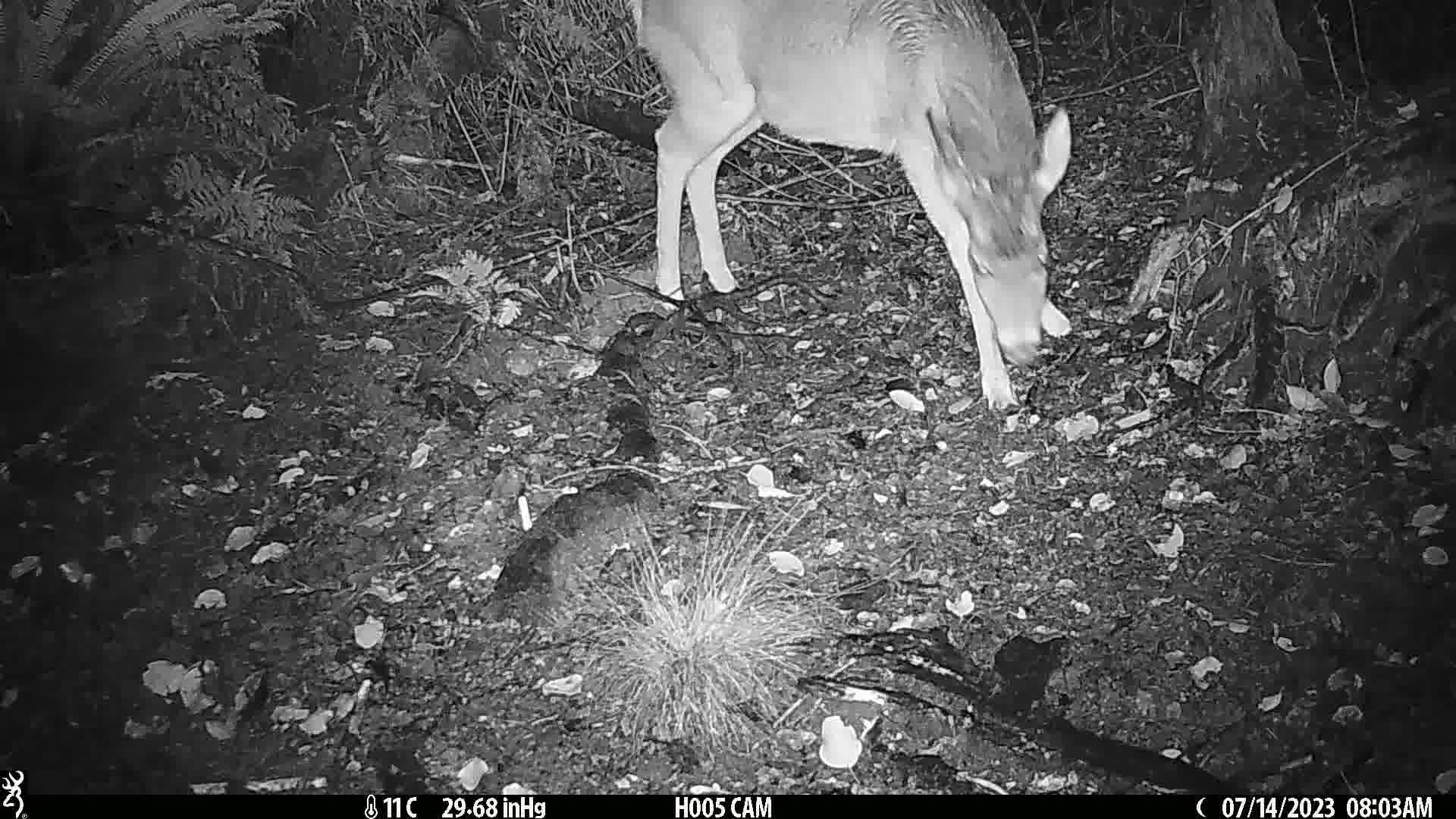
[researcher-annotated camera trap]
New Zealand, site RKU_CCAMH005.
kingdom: Animalia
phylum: Chordata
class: Mammalia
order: Artiodactyla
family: Cervidae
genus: Odocoileus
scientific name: Odocoileus virginianus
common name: white-tailed deer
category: white tailed deer